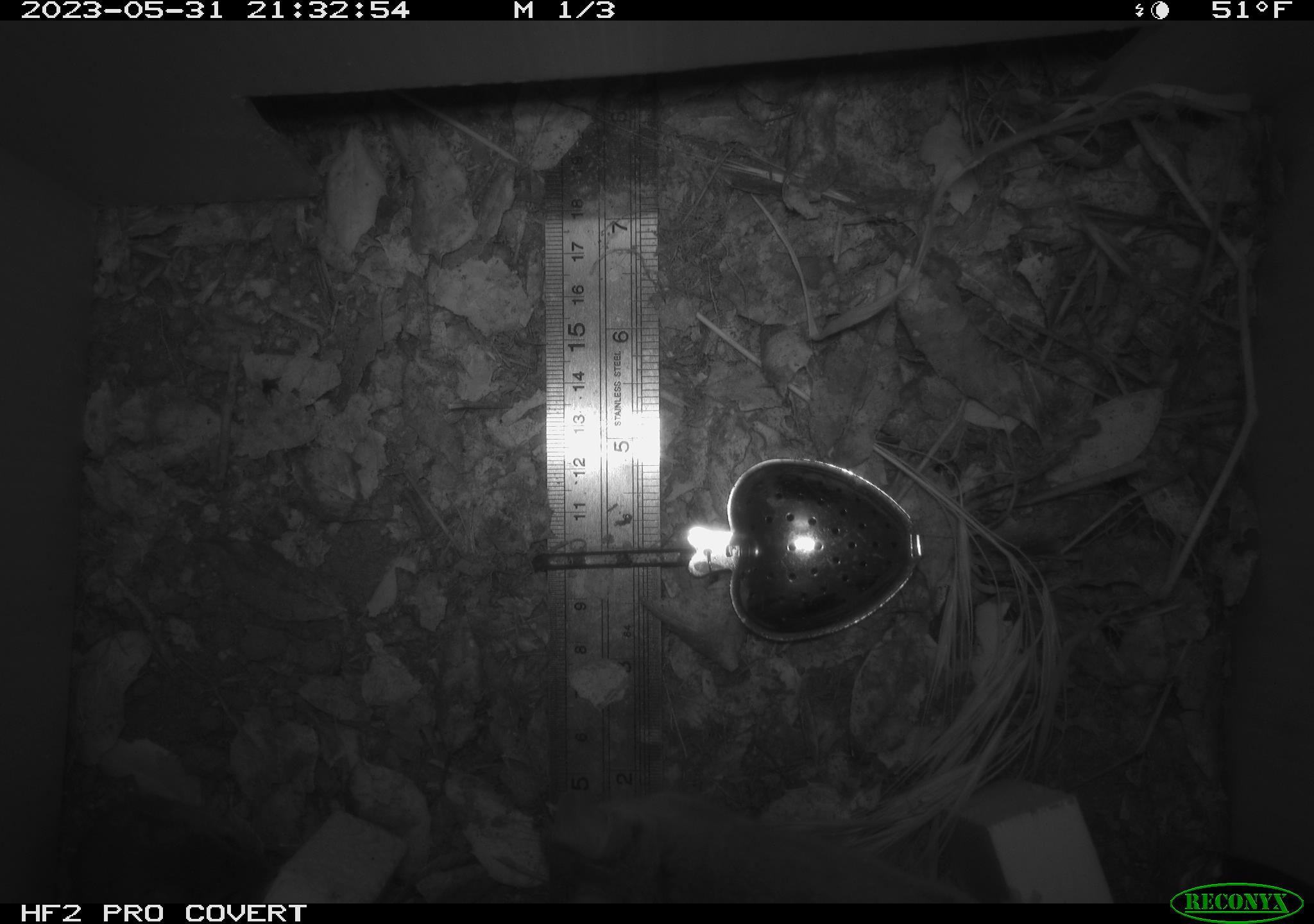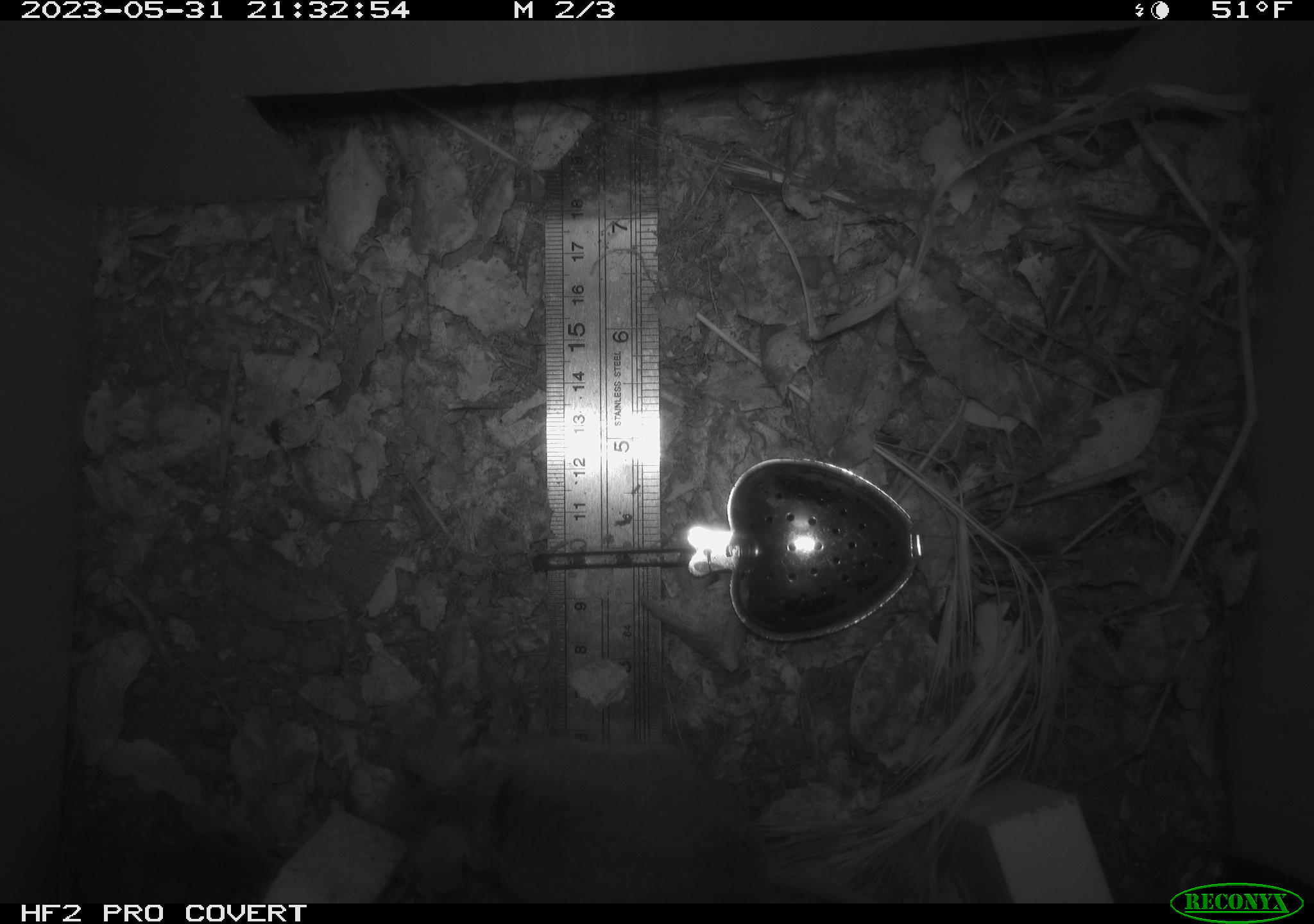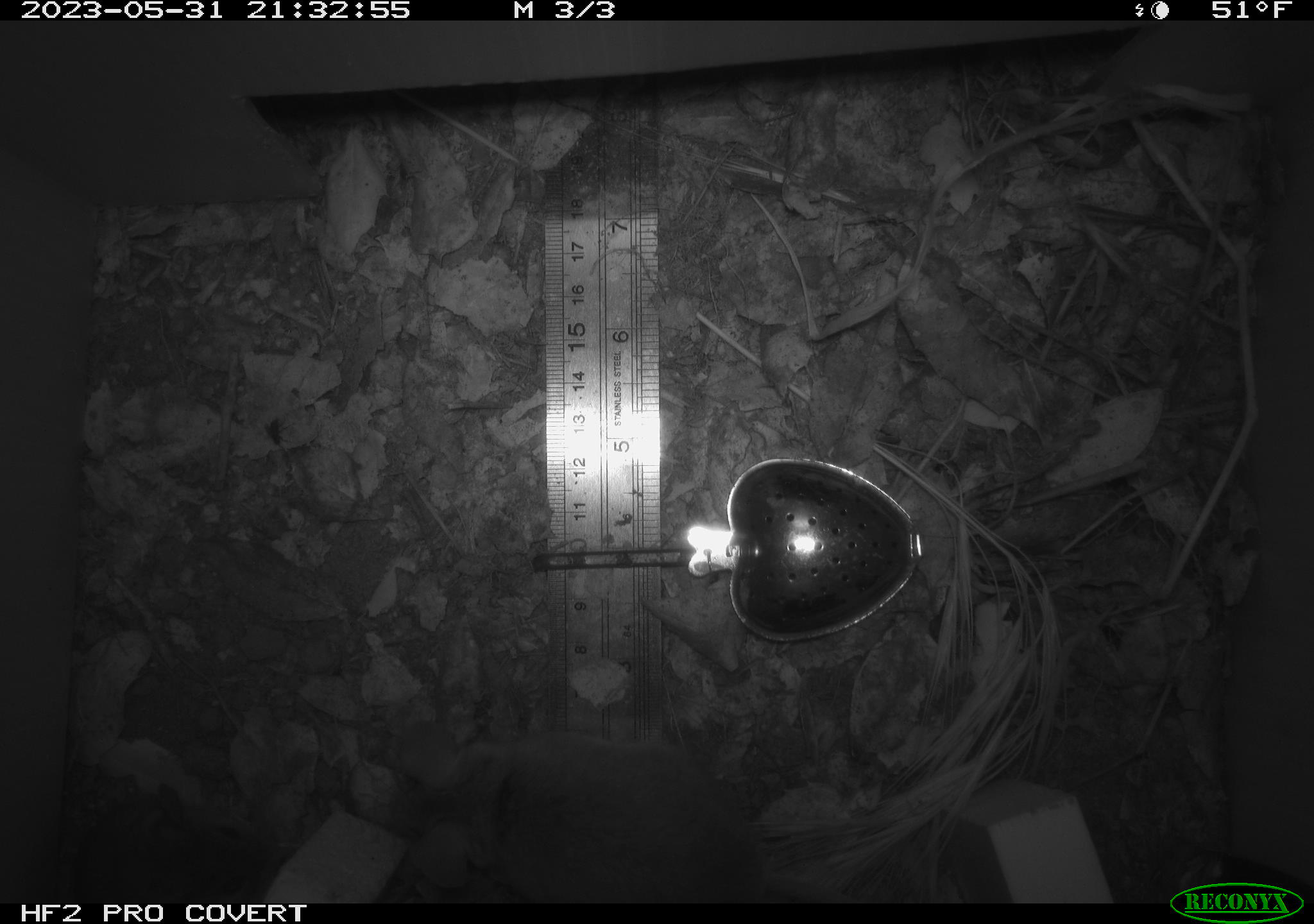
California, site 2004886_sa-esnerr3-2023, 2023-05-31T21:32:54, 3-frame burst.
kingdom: Animalia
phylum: Chordata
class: Mammalia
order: Rodentia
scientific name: Rodentia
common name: mouse species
Mouse species (Rodentia).